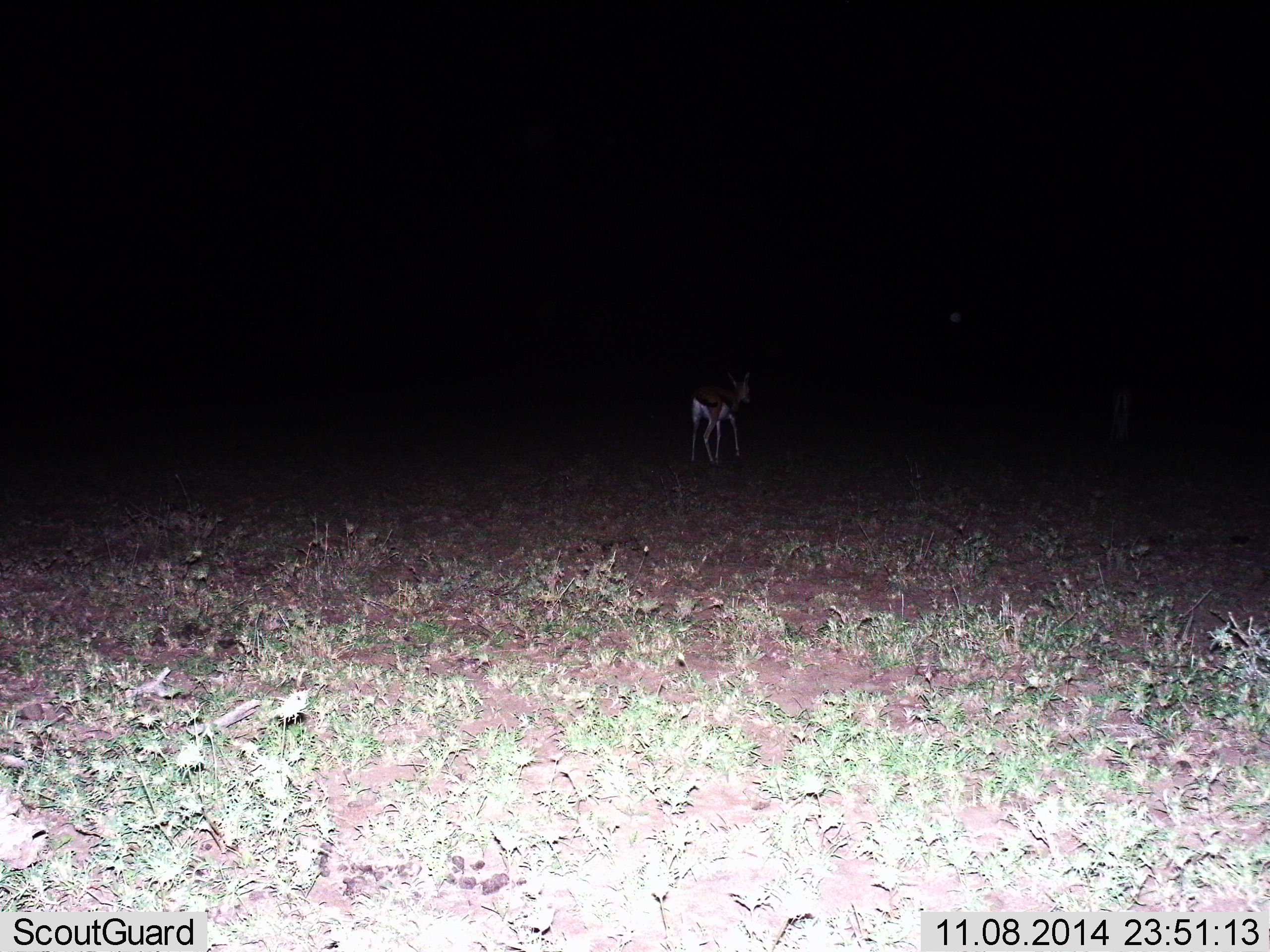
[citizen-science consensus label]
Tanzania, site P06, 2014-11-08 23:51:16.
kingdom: Animalia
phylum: Chordata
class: Mammalia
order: Artiodactyla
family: Bovidae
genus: Eudorcas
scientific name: Eudorcas thomsonii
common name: thomson's gazelle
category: gazellethomsons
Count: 1.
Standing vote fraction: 50%.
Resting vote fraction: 0%.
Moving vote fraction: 60%.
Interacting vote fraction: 0%.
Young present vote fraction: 0%.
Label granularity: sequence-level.